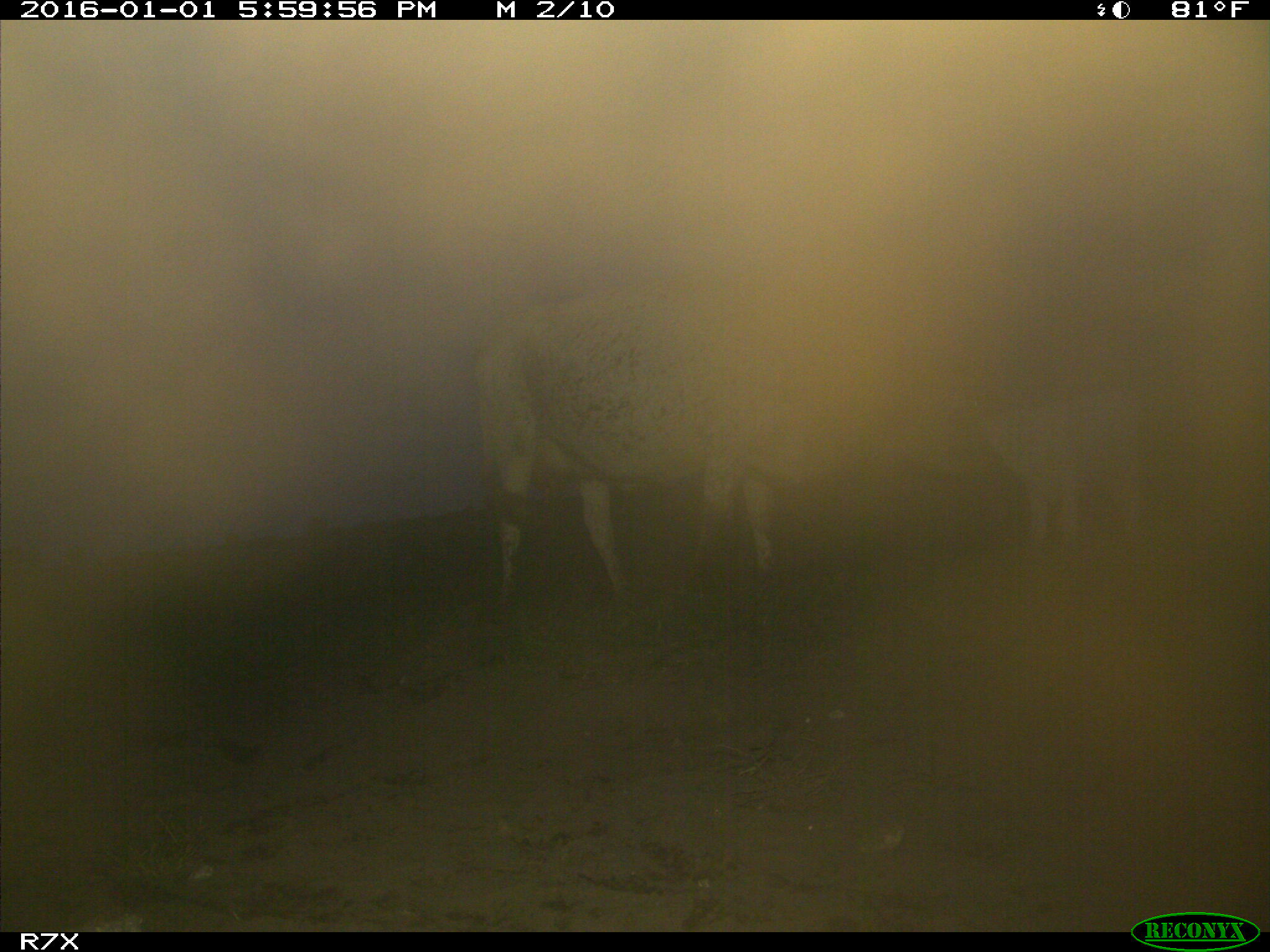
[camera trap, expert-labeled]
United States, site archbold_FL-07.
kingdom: Animalia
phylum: Chordata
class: Mammalia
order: Artiodactyla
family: Bovidae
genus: Bos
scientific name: Bos taurus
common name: domestic cow